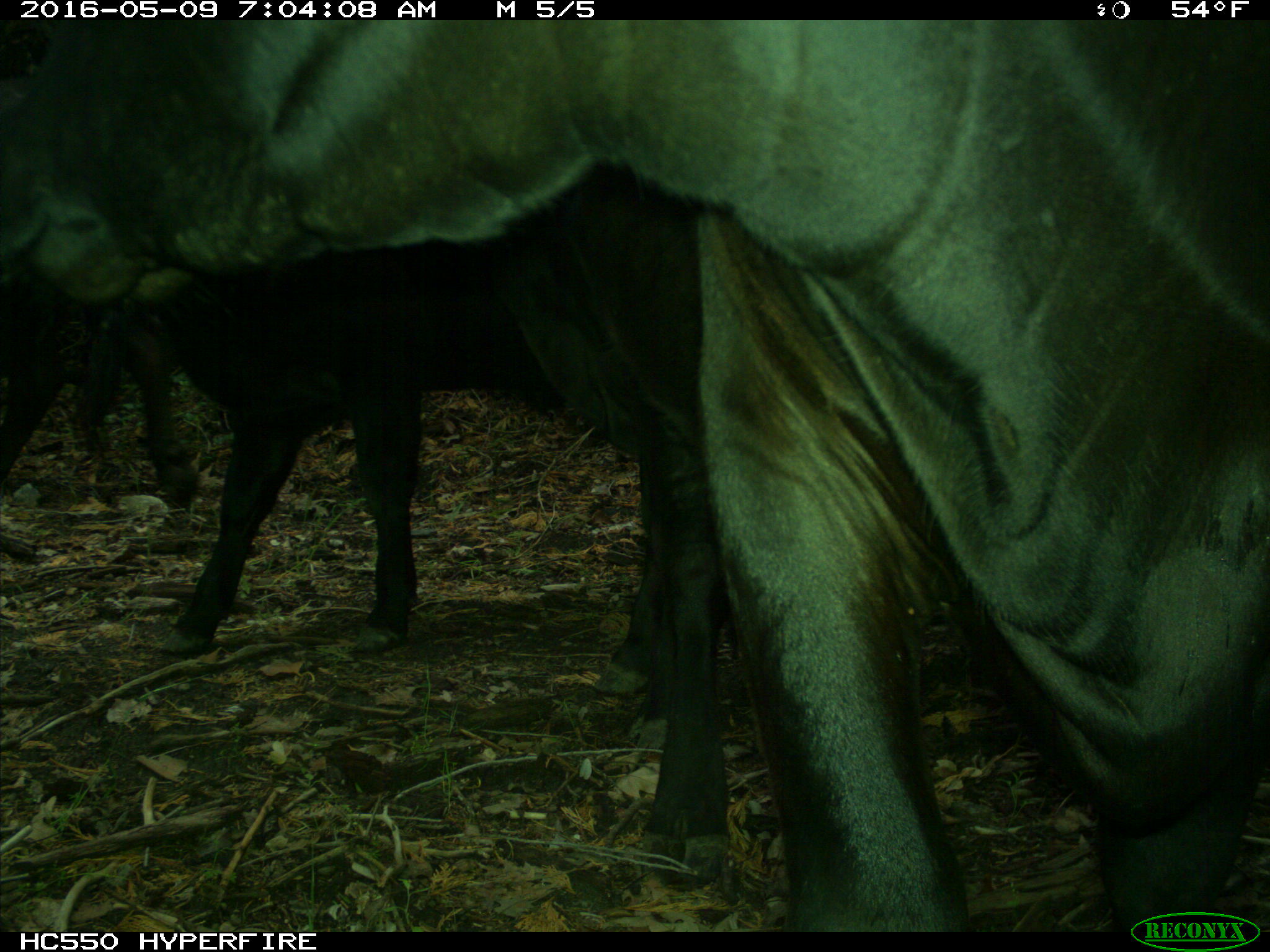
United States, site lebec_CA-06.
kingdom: Animalia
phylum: Chordata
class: Mammalia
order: Artiodactyla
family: Bovidae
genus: Bos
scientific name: Bos taurus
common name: domestic cow